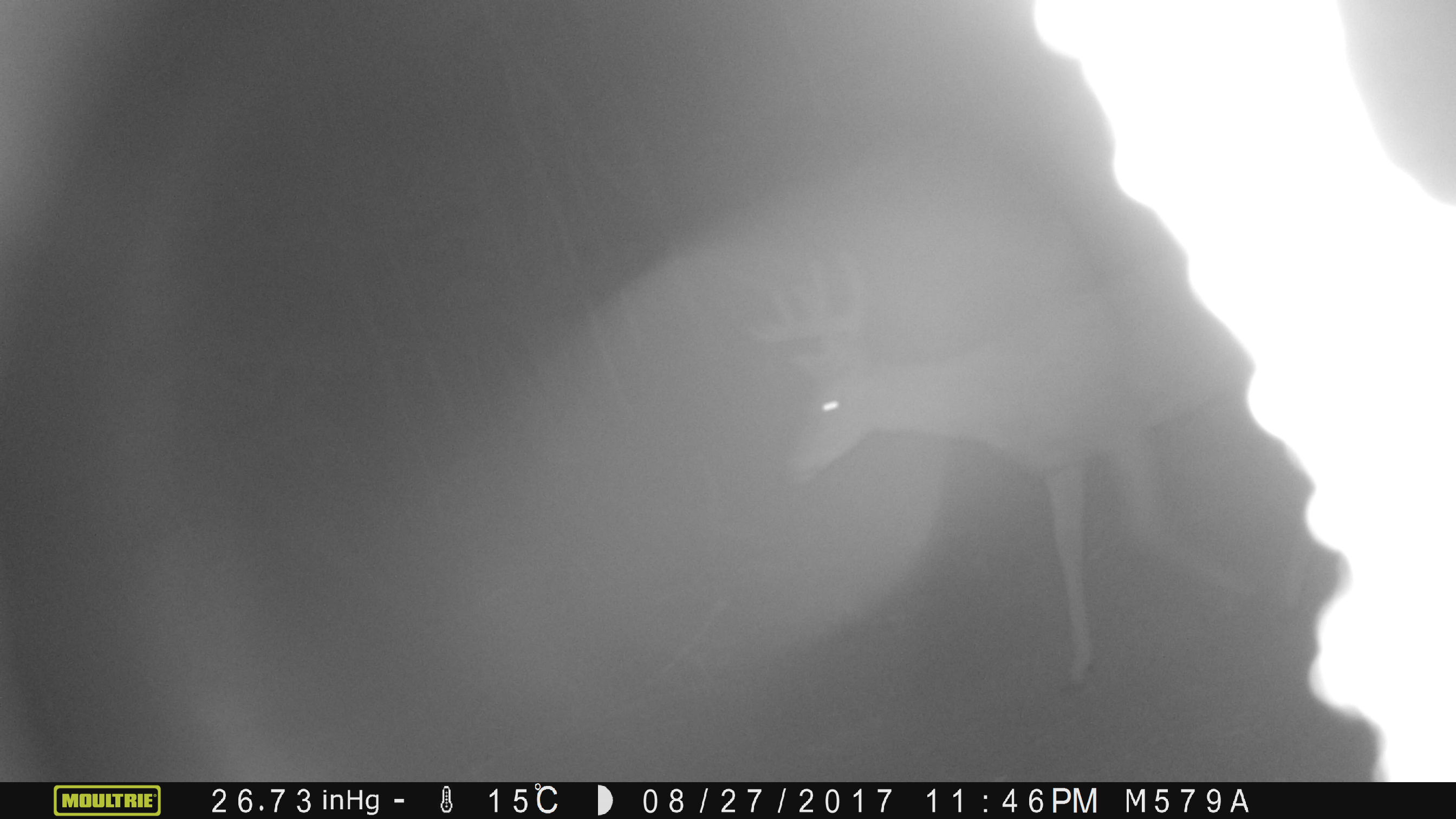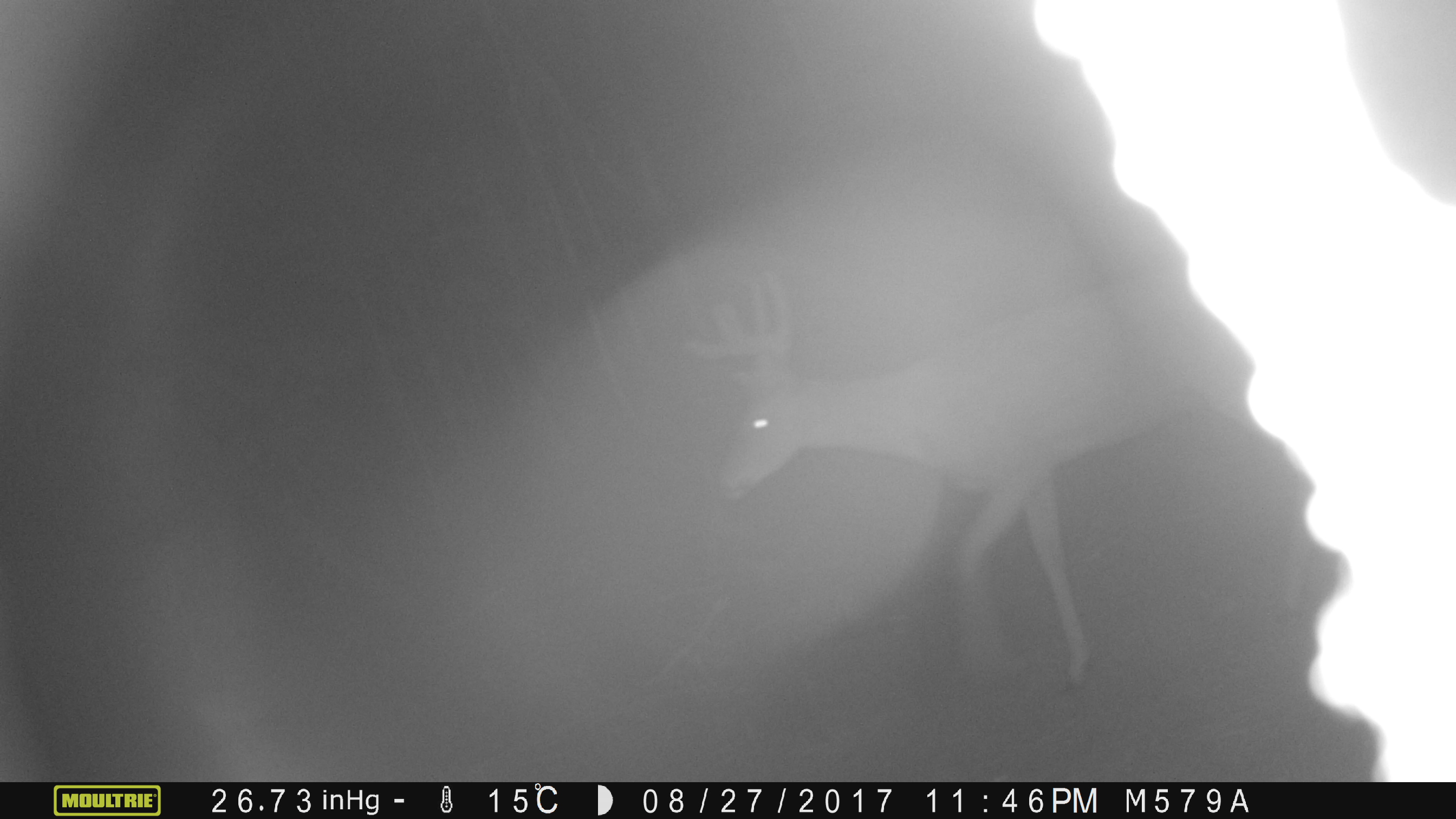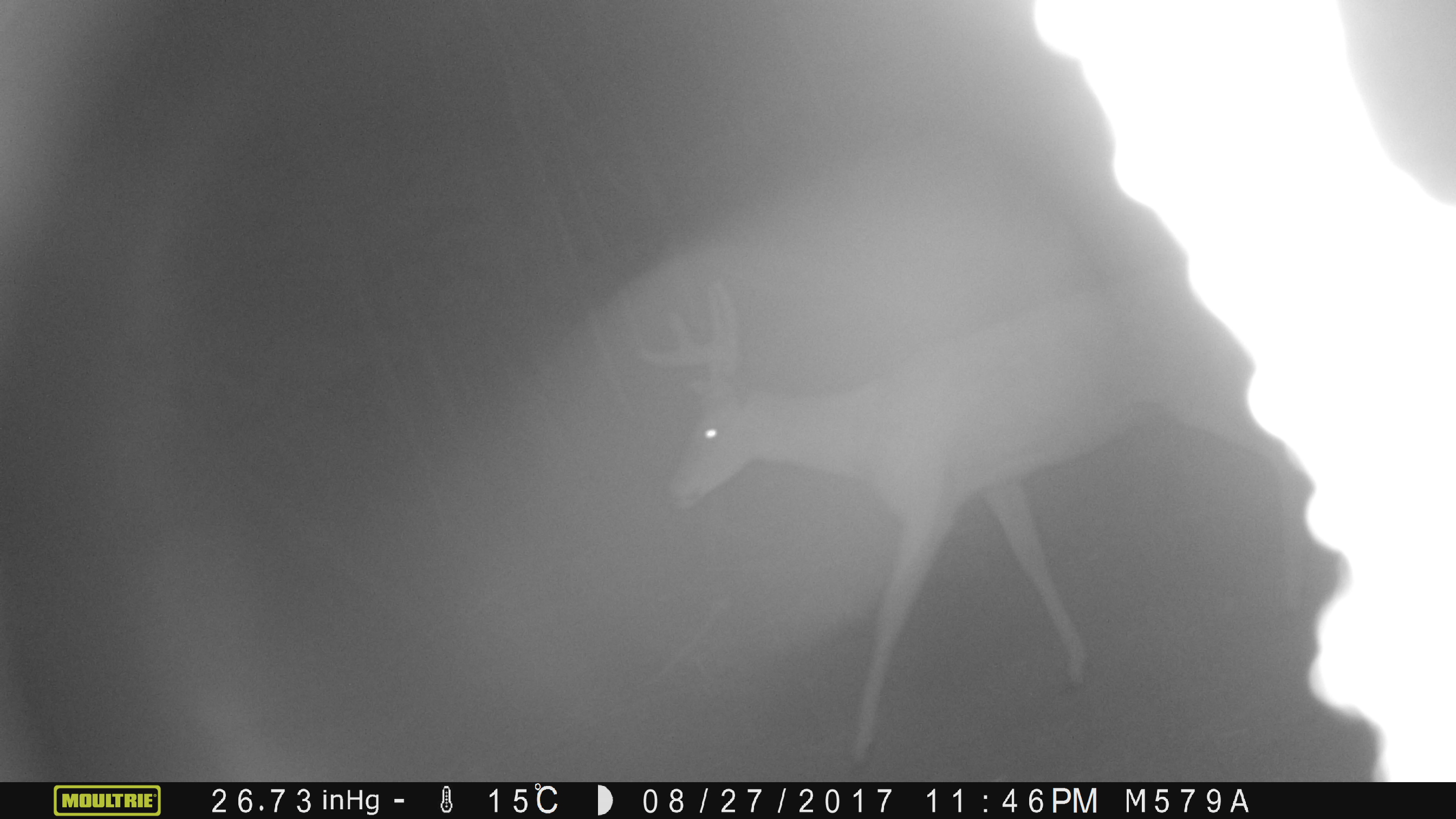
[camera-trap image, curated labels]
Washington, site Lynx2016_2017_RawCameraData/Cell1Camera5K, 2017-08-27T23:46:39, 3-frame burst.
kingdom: Animalia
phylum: Chordata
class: Mammalia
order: Artiodactyla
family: Cervidae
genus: Odocoileus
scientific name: Odocoileus virginianus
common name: white-tailed deer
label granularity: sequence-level